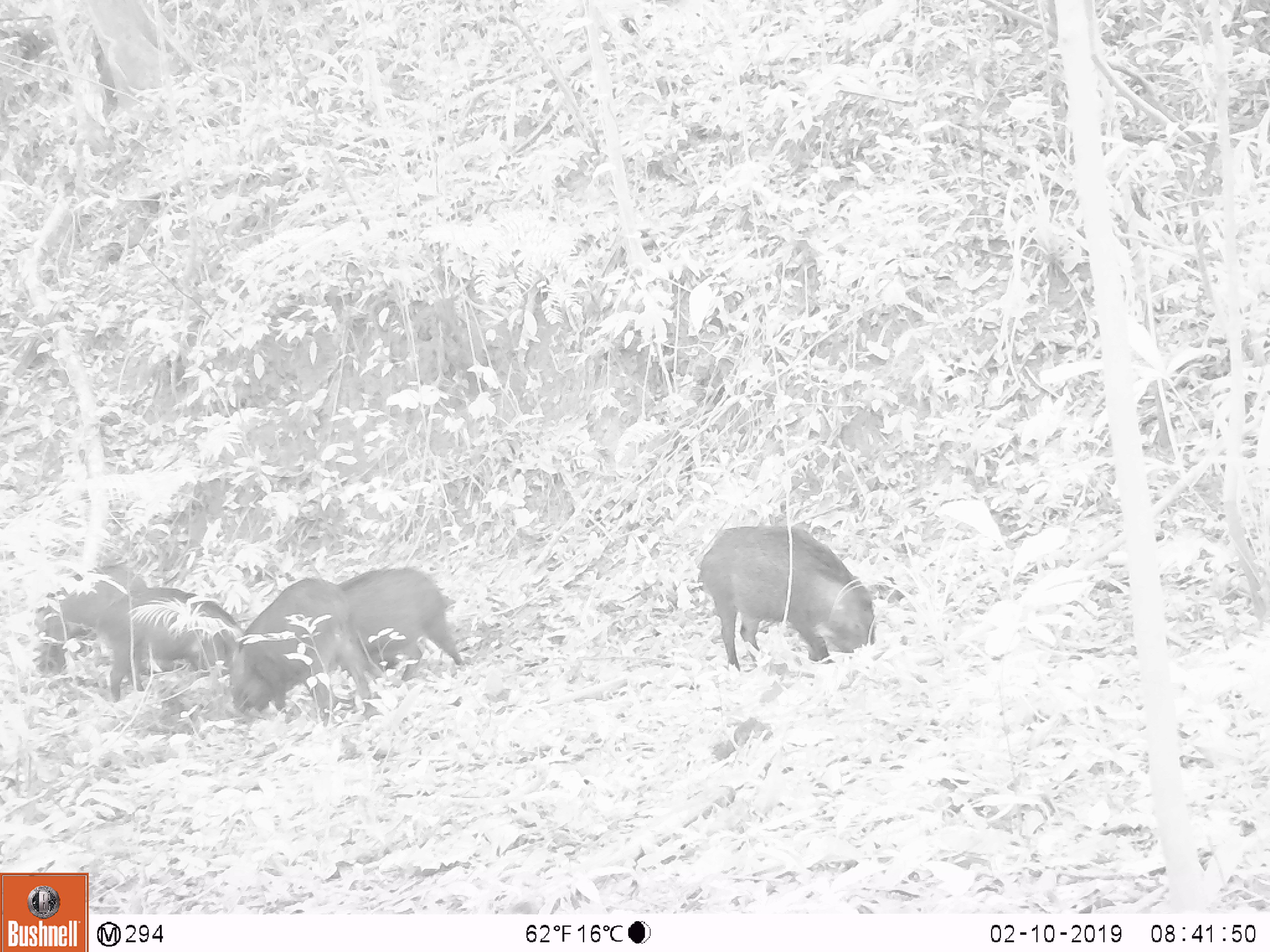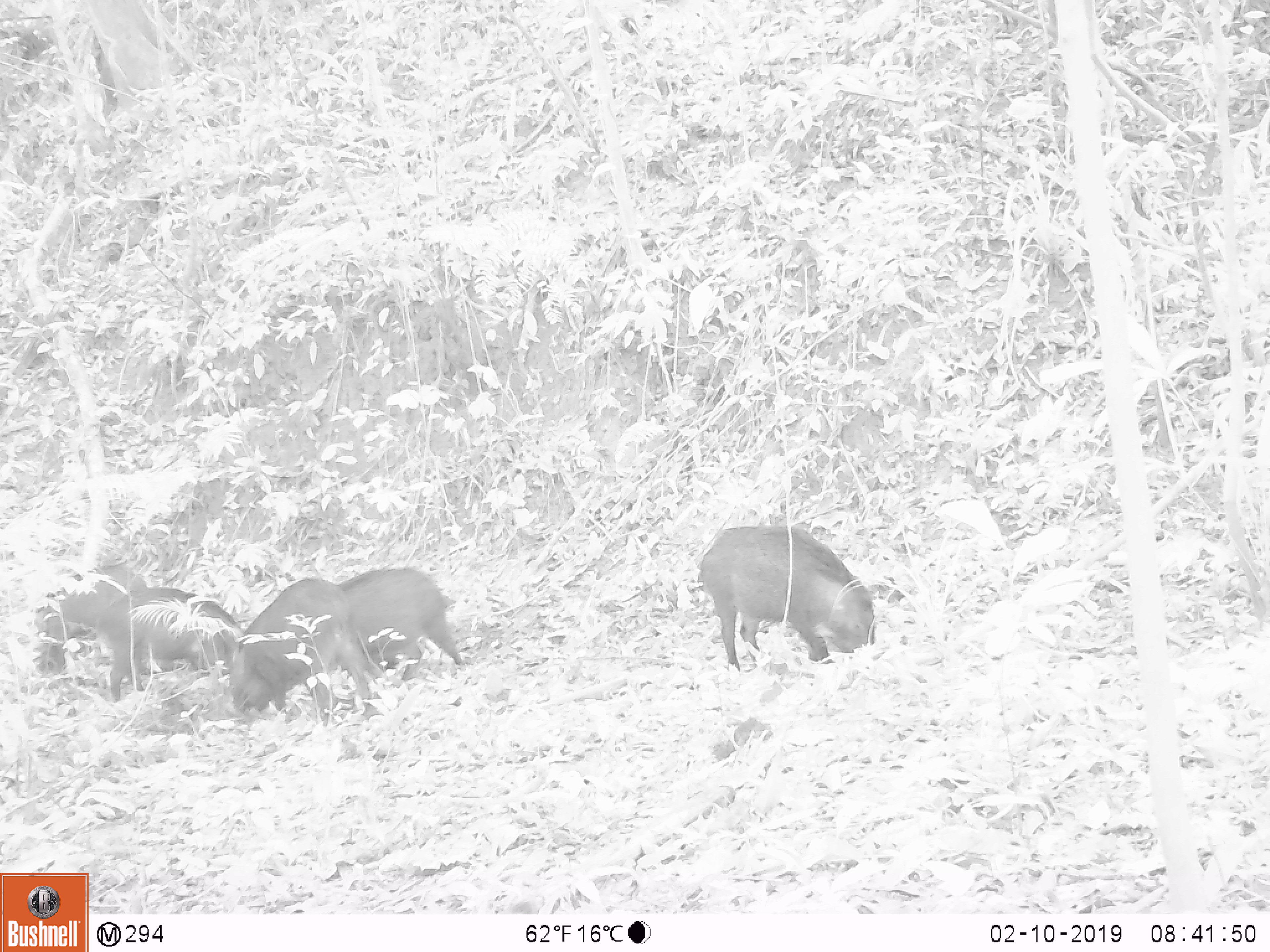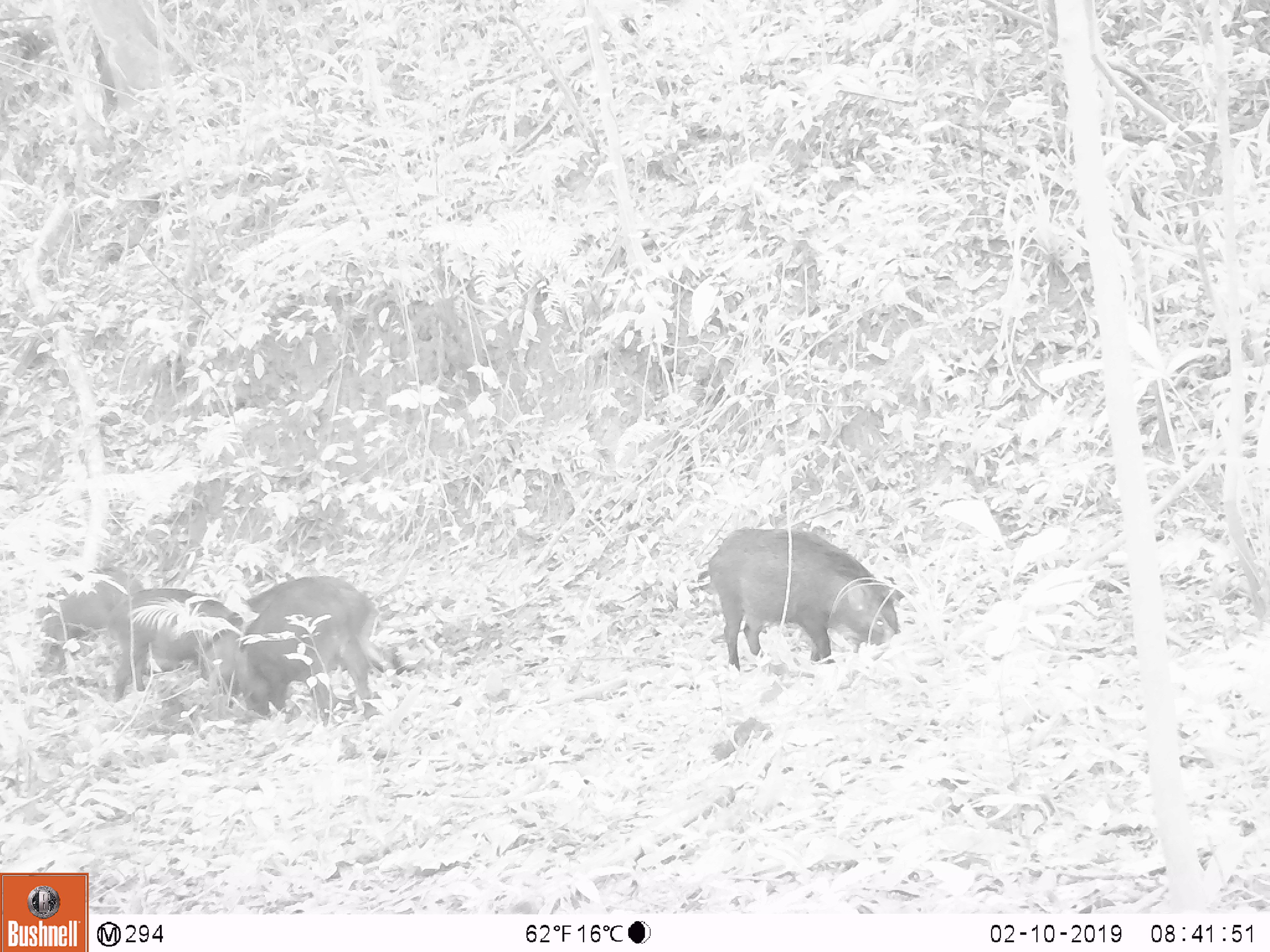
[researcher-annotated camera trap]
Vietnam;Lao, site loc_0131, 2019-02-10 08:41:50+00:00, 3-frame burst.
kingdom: Animalia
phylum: Chordata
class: Aves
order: Galliformes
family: Phasianidae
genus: Gallus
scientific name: Gallus gallus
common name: red junglefowl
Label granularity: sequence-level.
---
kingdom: Animalia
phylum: Chordata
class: Mammalia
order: Artiodactyla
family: Suidae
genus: Sus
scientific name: Sus scrofa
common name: eurasian wild pig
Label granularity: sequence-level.